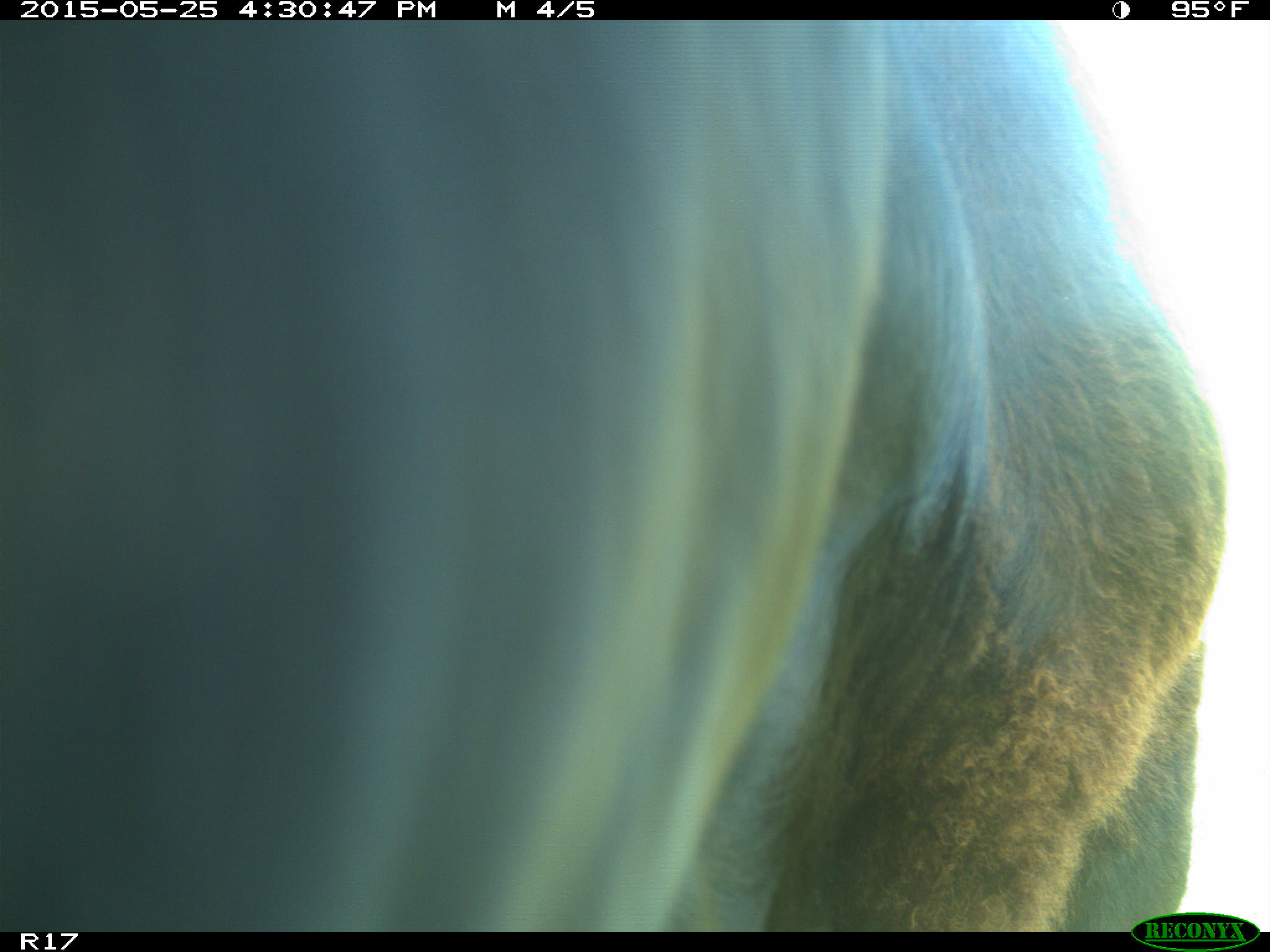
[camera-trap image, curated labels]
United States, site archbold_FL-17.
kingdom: Animalia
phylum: Chordata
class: Mammalia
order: Artiodactyla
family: Bovidae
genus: Bos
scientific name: Bos taurus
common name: domestic cow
Bos taurus (domestic cow).